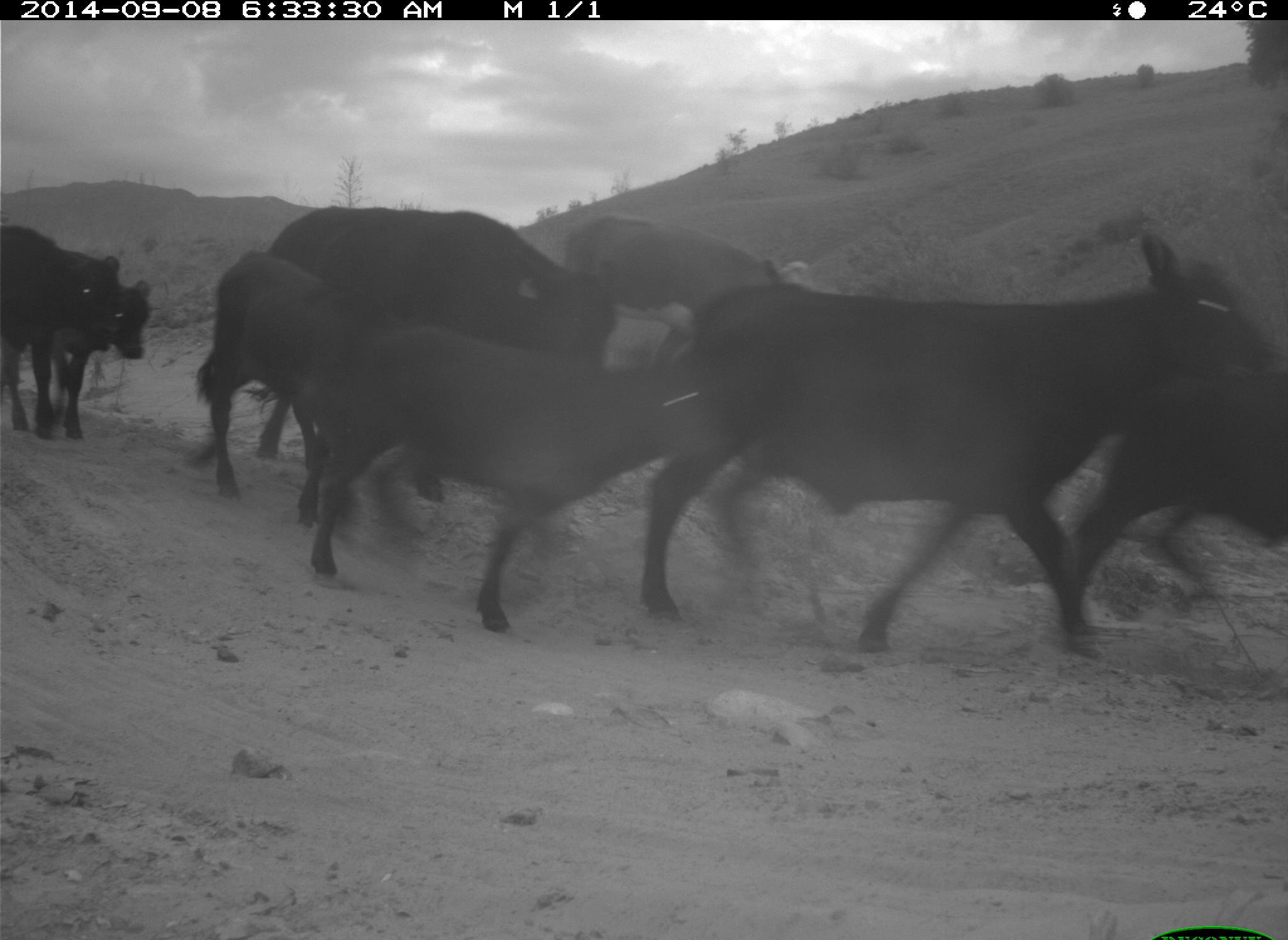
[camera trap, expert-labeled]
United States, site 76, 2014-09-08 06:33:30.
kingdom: Animalia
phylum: Chordata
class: Mammalia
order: Artiodactyla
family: Bovidae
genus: Bos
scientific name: Bos taurus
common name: cow